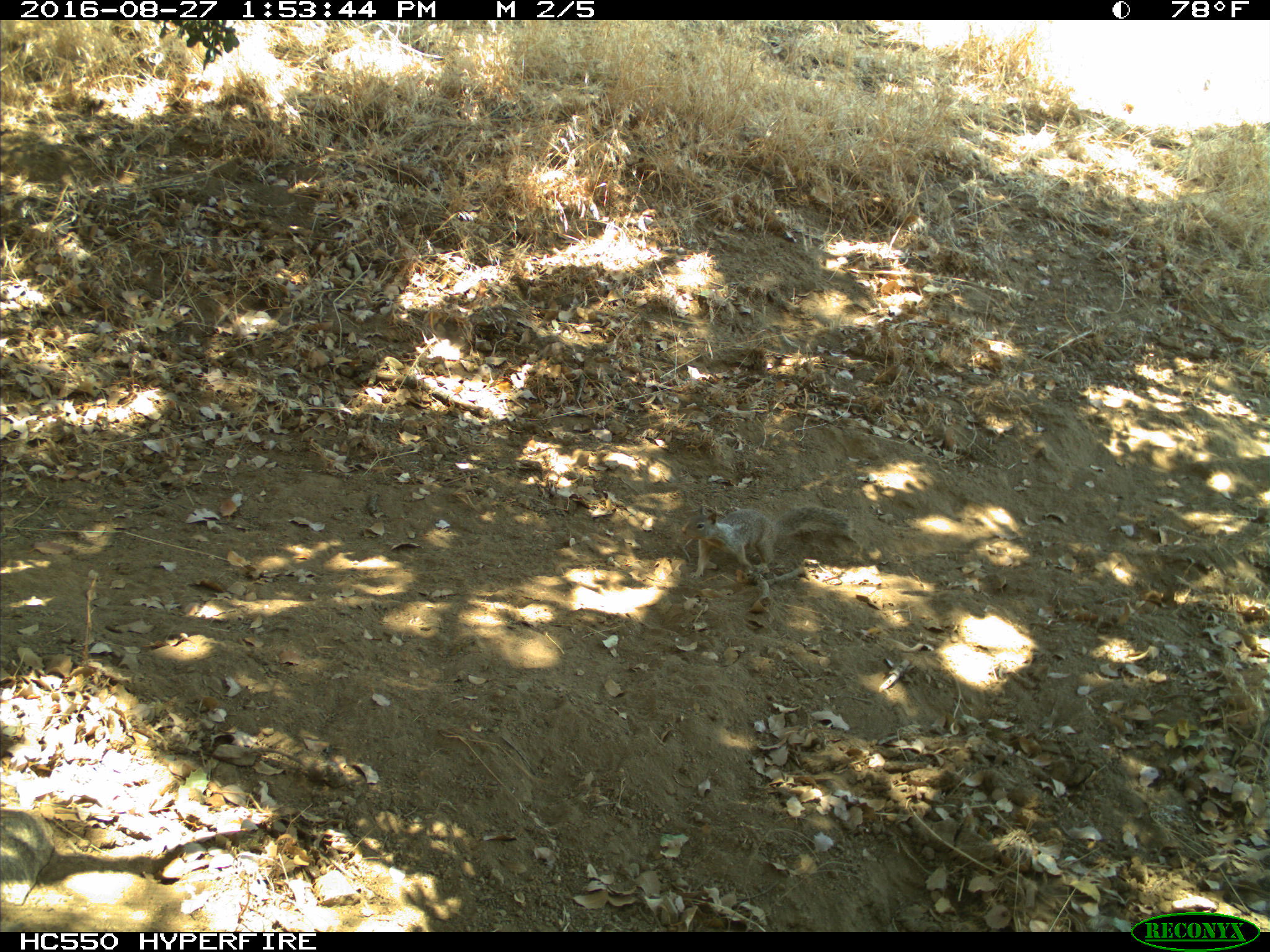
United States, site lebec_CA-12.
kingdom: Animalia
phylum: Chordata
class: Mammalia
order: Rodentia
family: Sciuridae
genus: Otospermophilus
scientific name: Otospermophilus beecheyi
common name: california ground squirrel